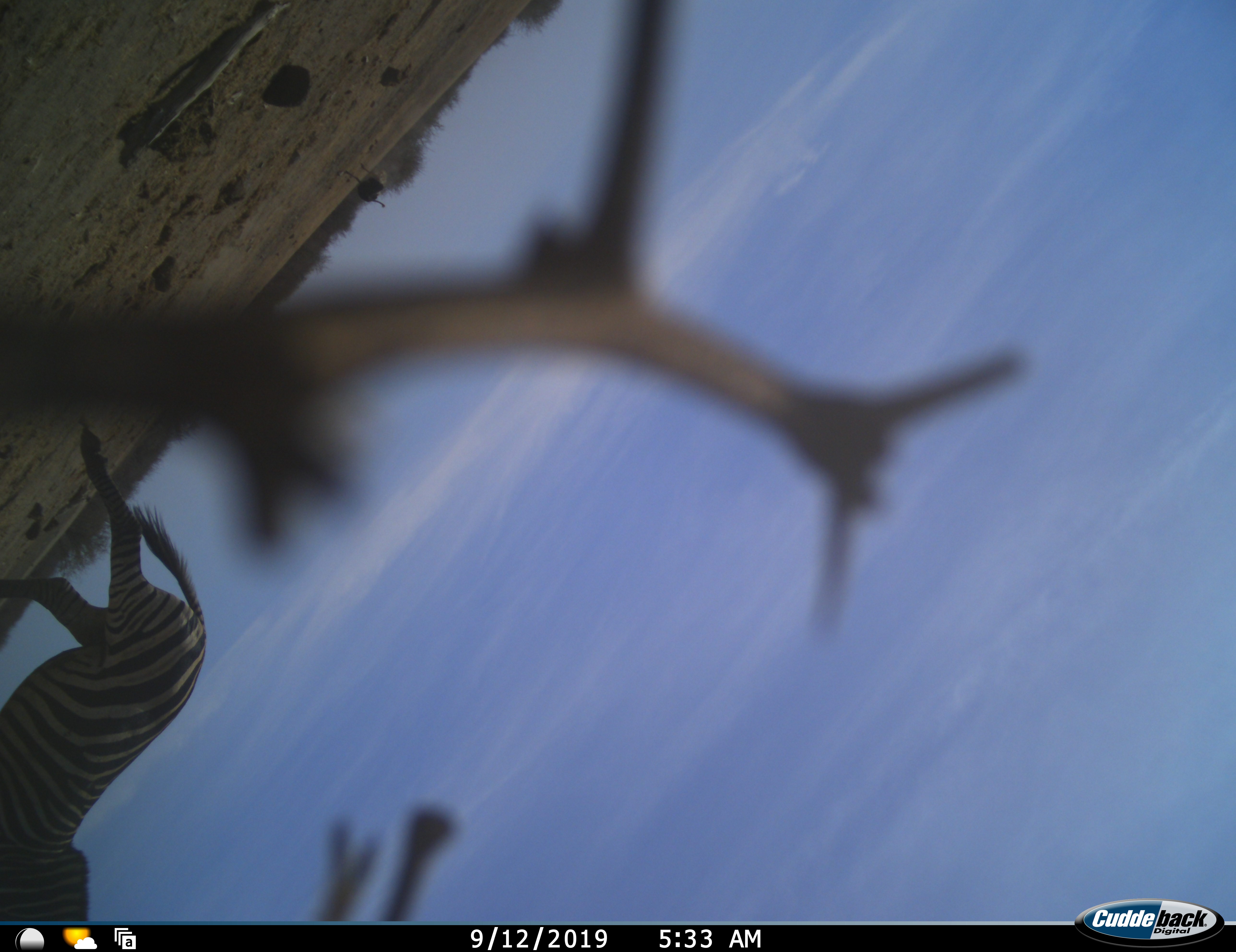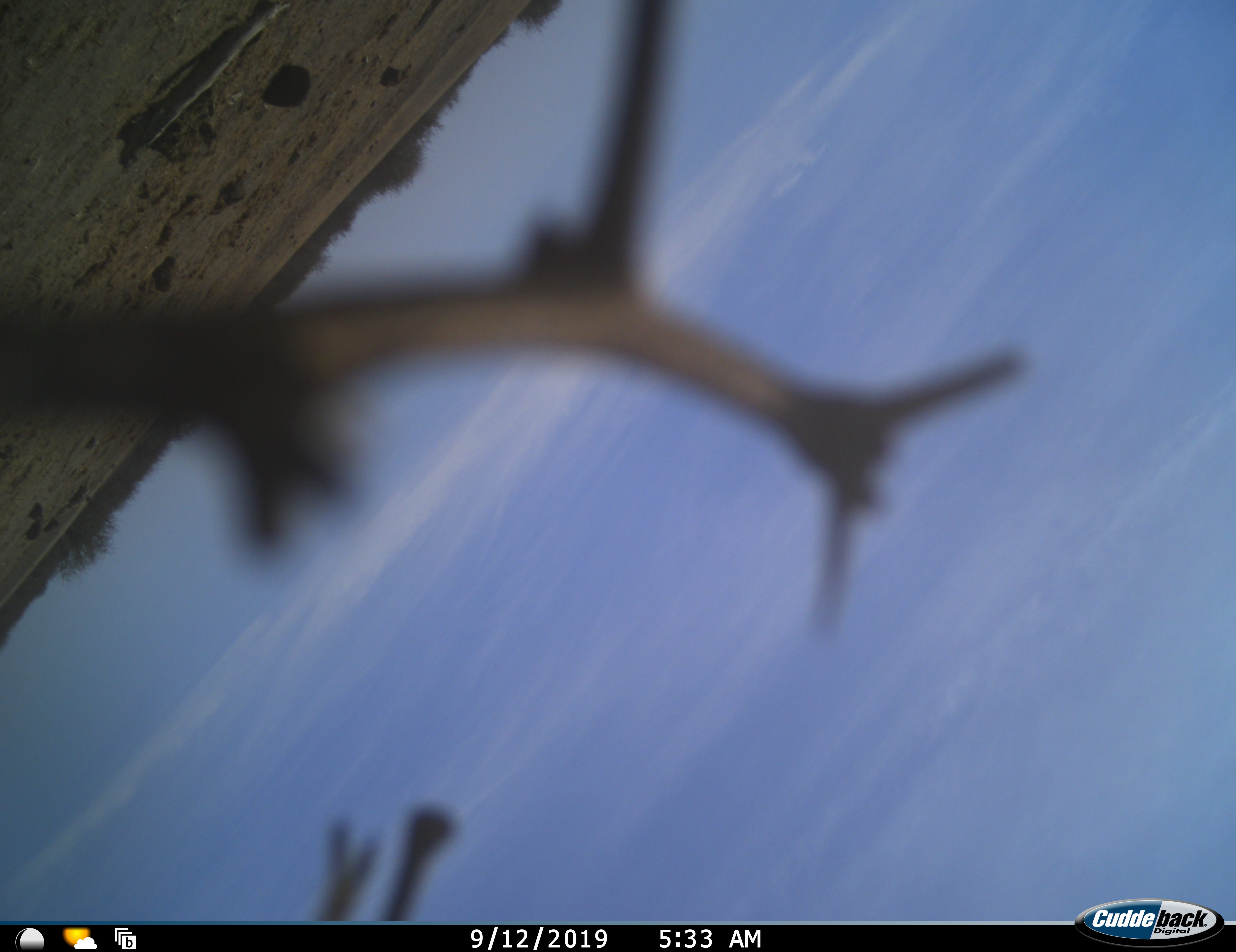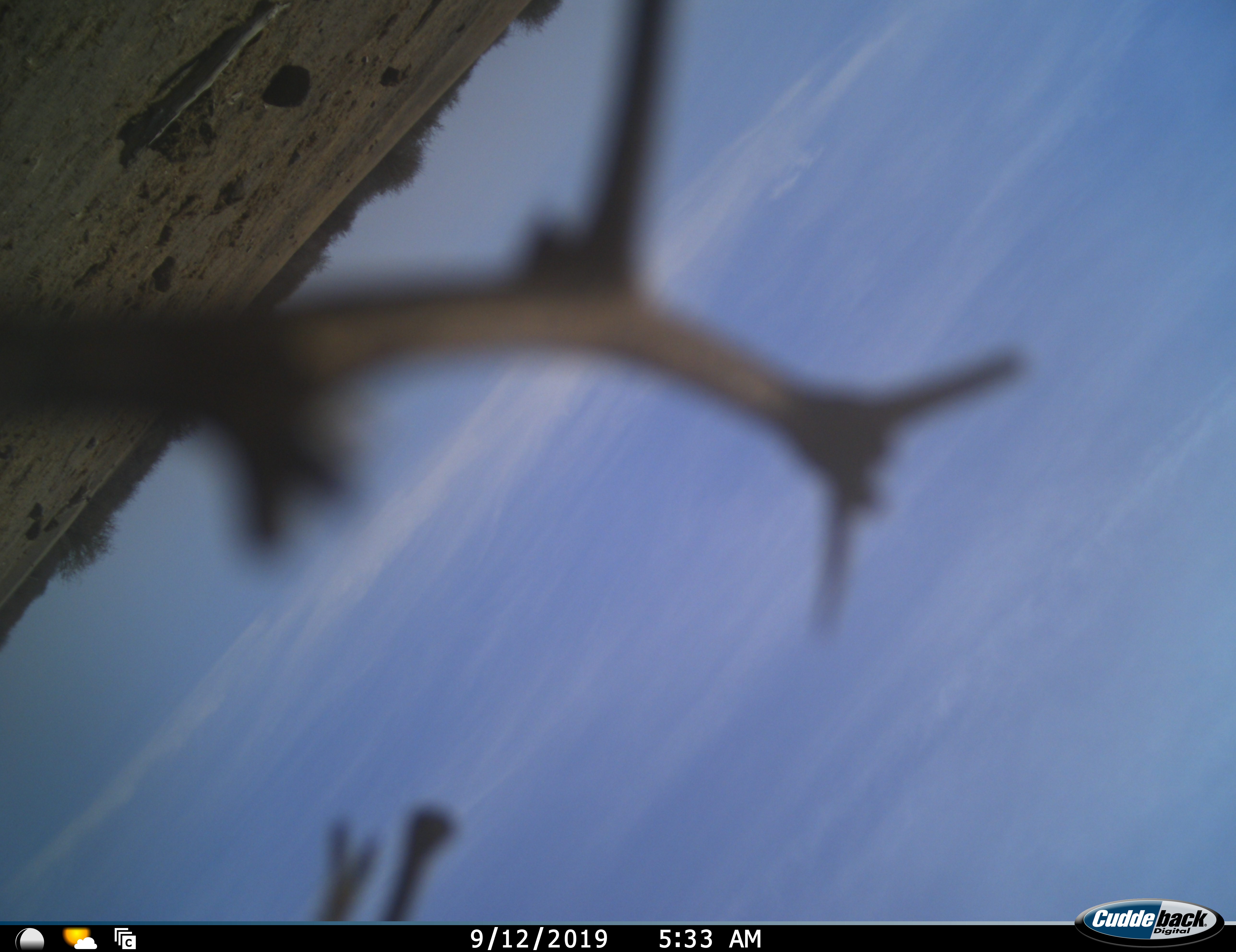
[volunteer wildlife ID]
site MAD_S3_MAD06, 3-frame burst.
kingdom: Animalia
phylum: Chordata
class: Mammalia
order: Perissodactyla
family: Equidae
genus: Equus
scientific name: Equus quagga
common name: plains zebra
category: zebraplains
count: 1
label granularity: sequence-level